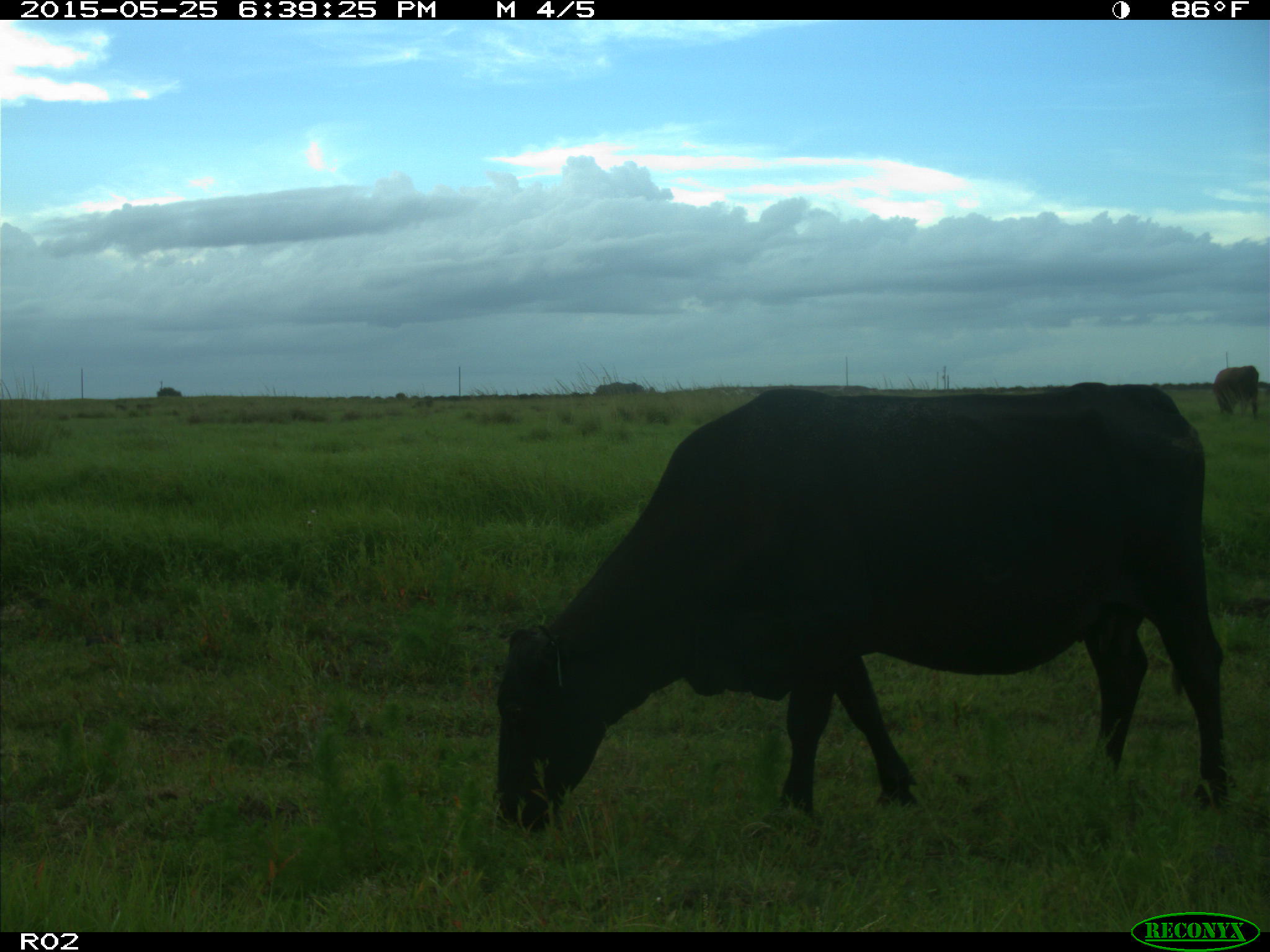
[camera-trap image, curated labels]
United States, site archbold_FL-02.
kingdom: Animalia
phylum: Chordata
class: Mammalia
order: Artiodactyla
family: Bovidae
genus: Bos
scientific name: Bos taurus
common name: domestic cow